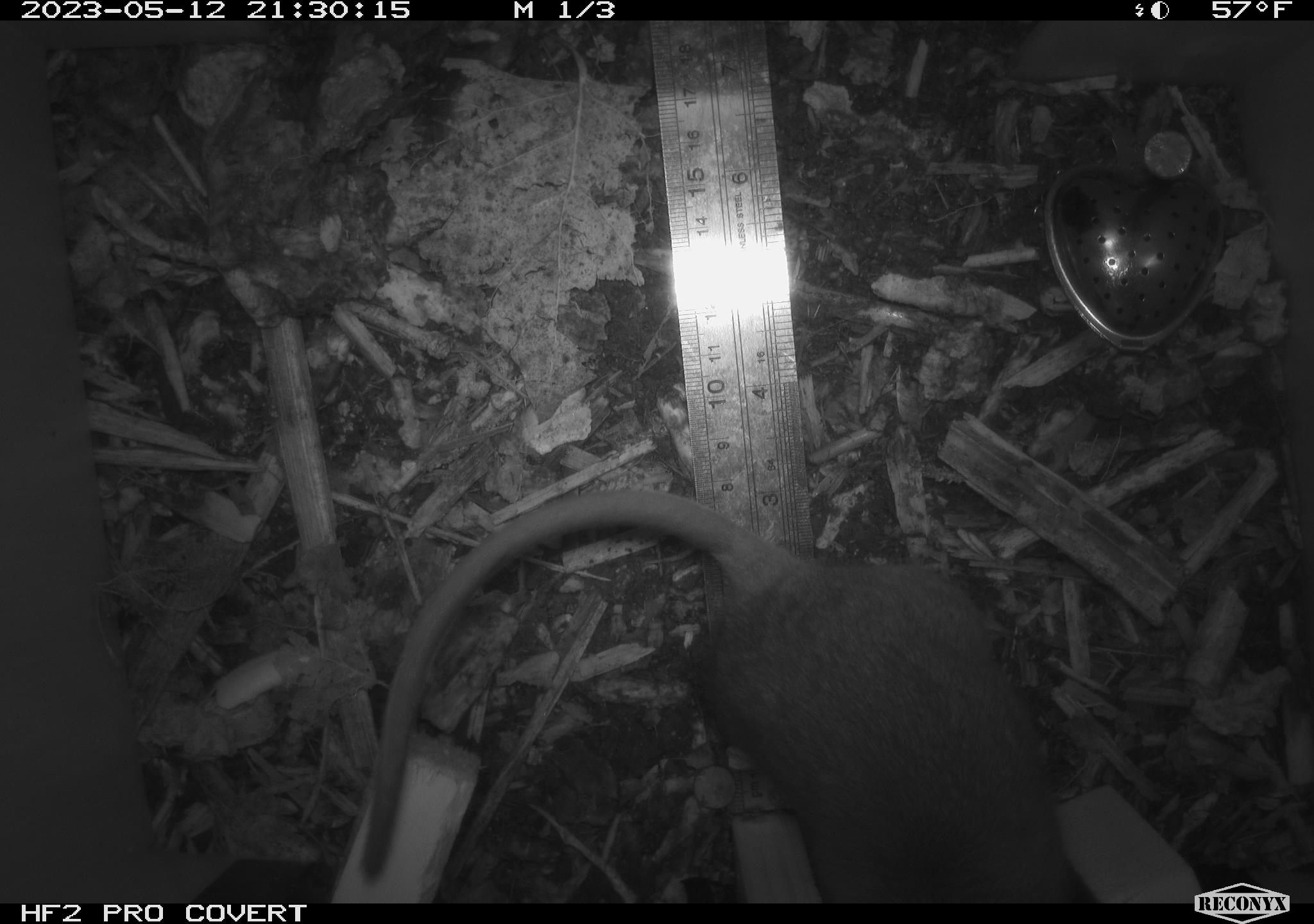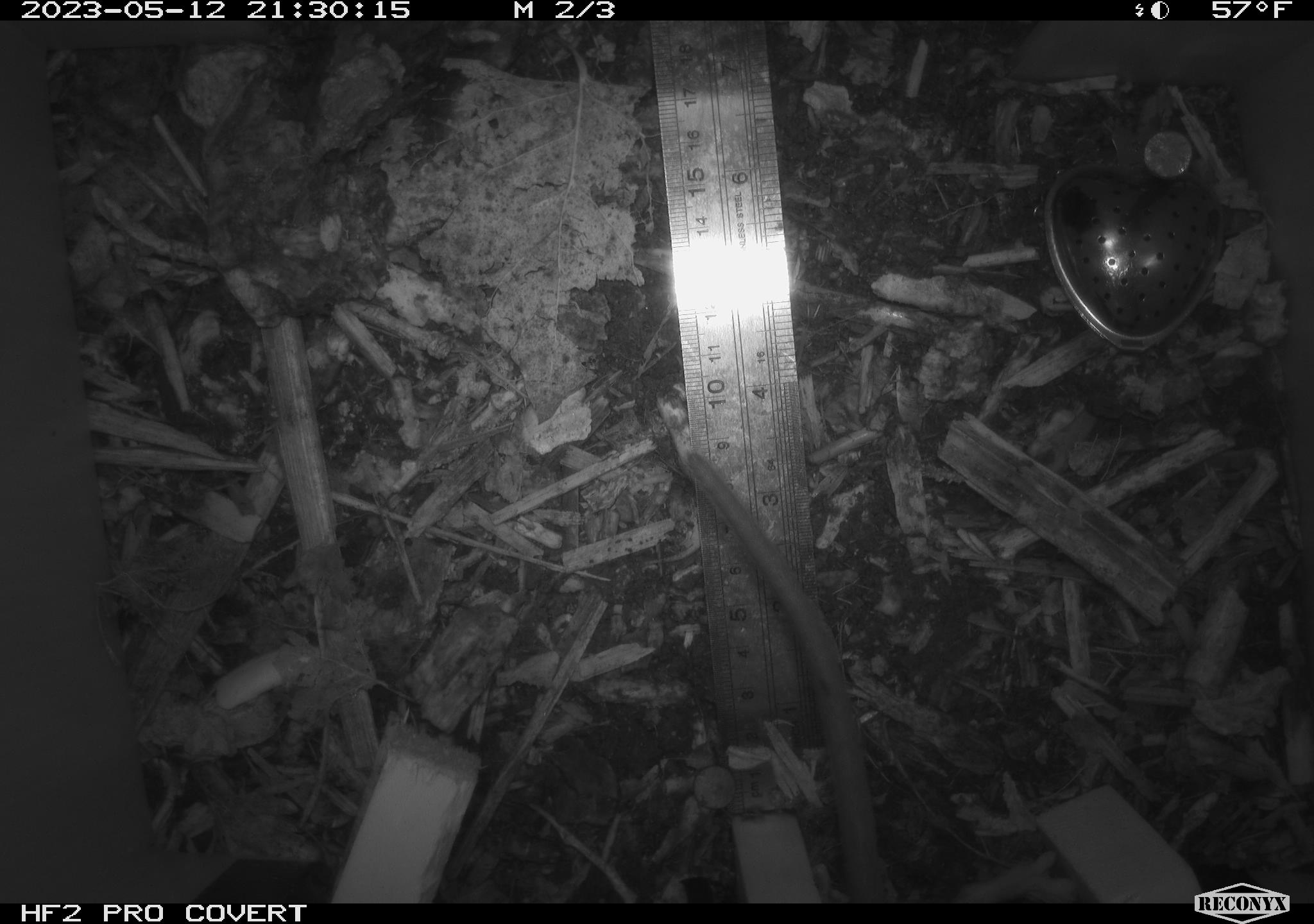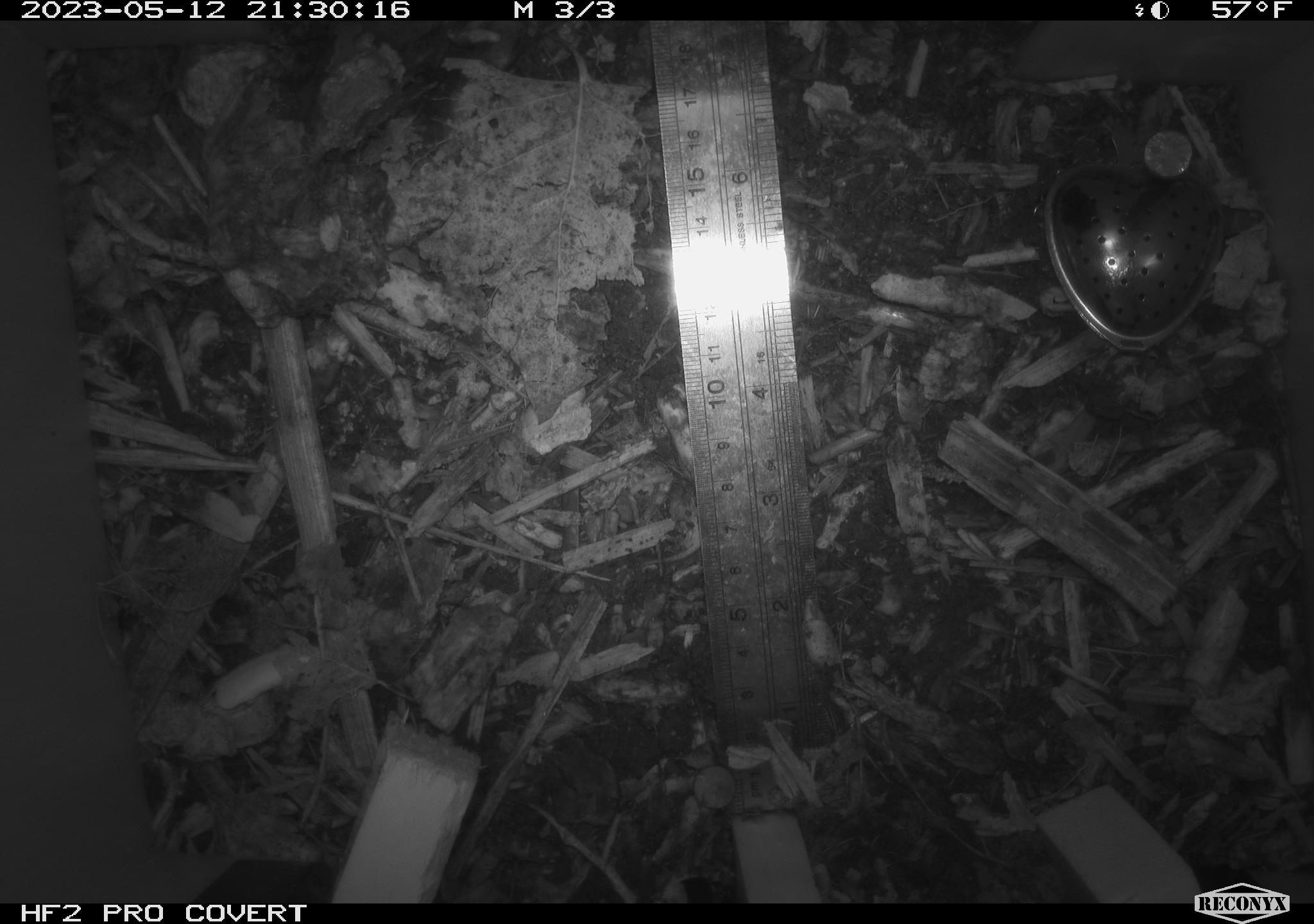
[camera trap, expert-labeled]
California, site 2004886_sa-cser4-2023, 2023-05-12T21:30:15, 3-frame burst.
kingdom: Animalia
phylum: Chordata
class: Mammalia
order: Rodentia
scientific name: Rodentia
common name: mouse species